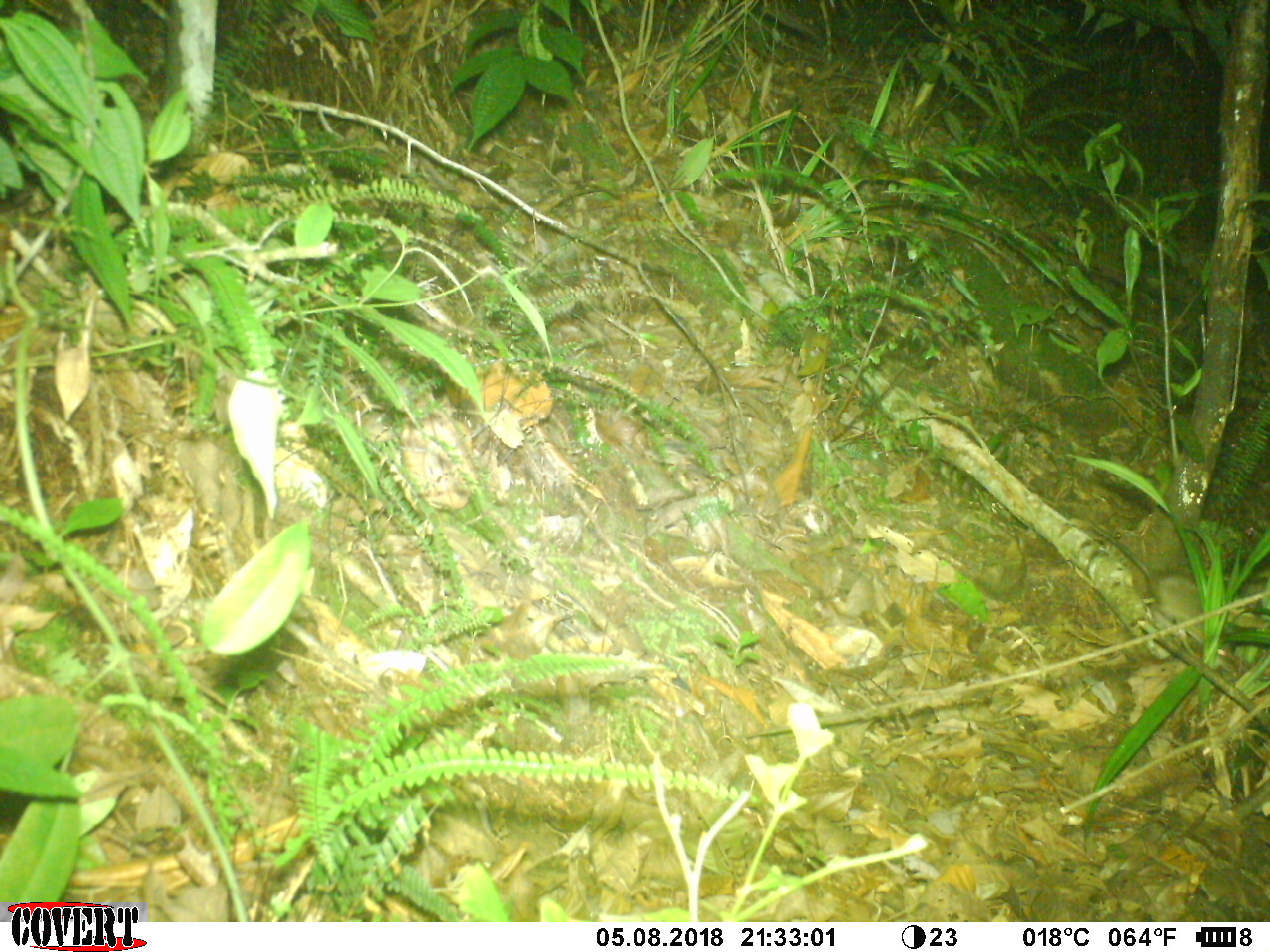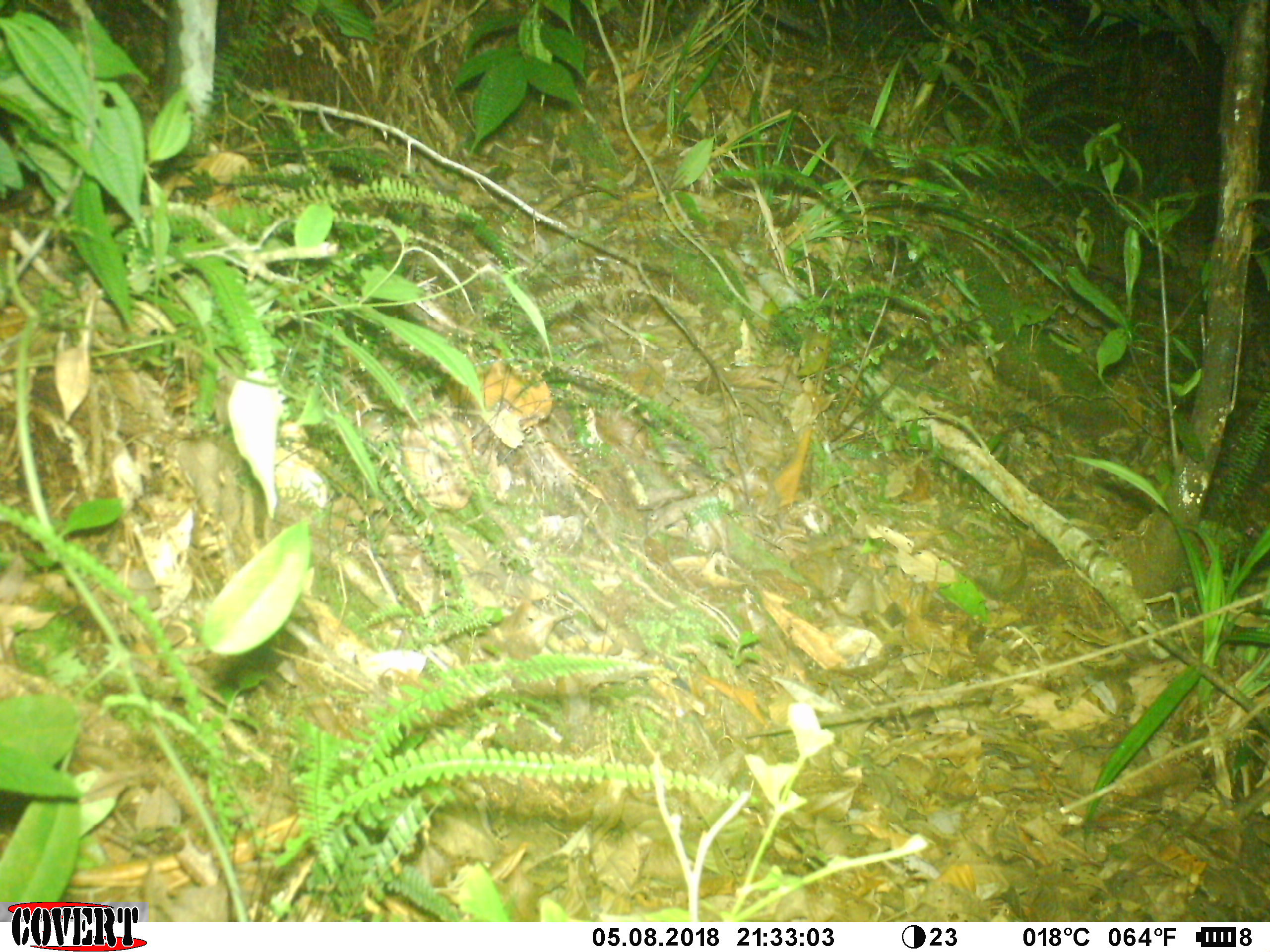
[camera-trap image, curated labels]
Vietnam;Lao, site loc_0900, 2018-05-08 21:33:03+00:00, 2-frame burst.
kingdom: Animalia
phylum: Chordata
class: Mammalia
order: Rodentia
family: Muridae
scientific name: Muridae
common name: old-world mice and rats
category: unidentified murid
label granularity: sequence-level